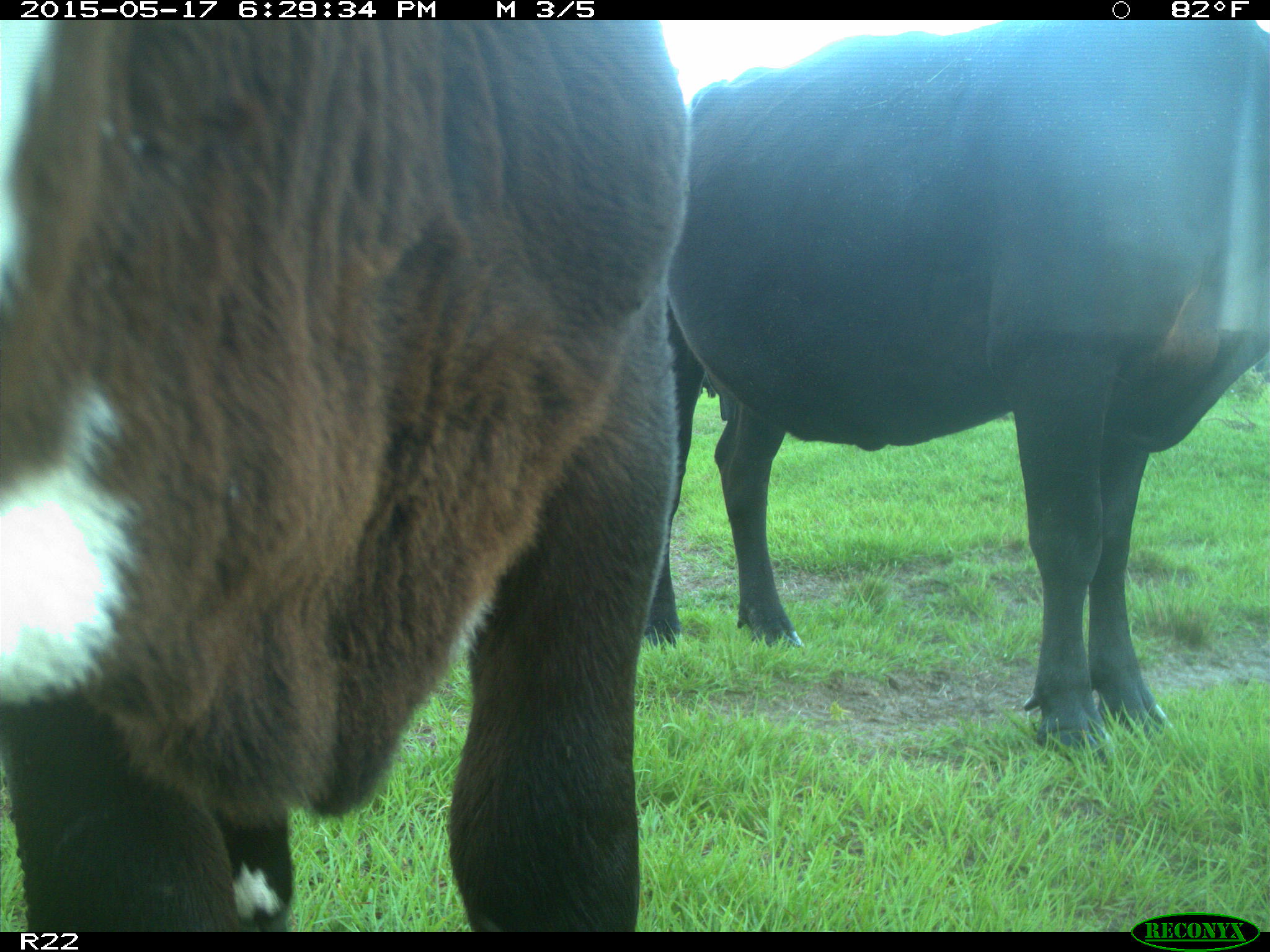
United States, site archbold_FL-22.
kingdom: Animalia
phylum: Chordata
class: Mammalia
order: Artiodactyla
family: Bovidae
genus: Bos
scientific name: Bos taurus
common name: domestic cow